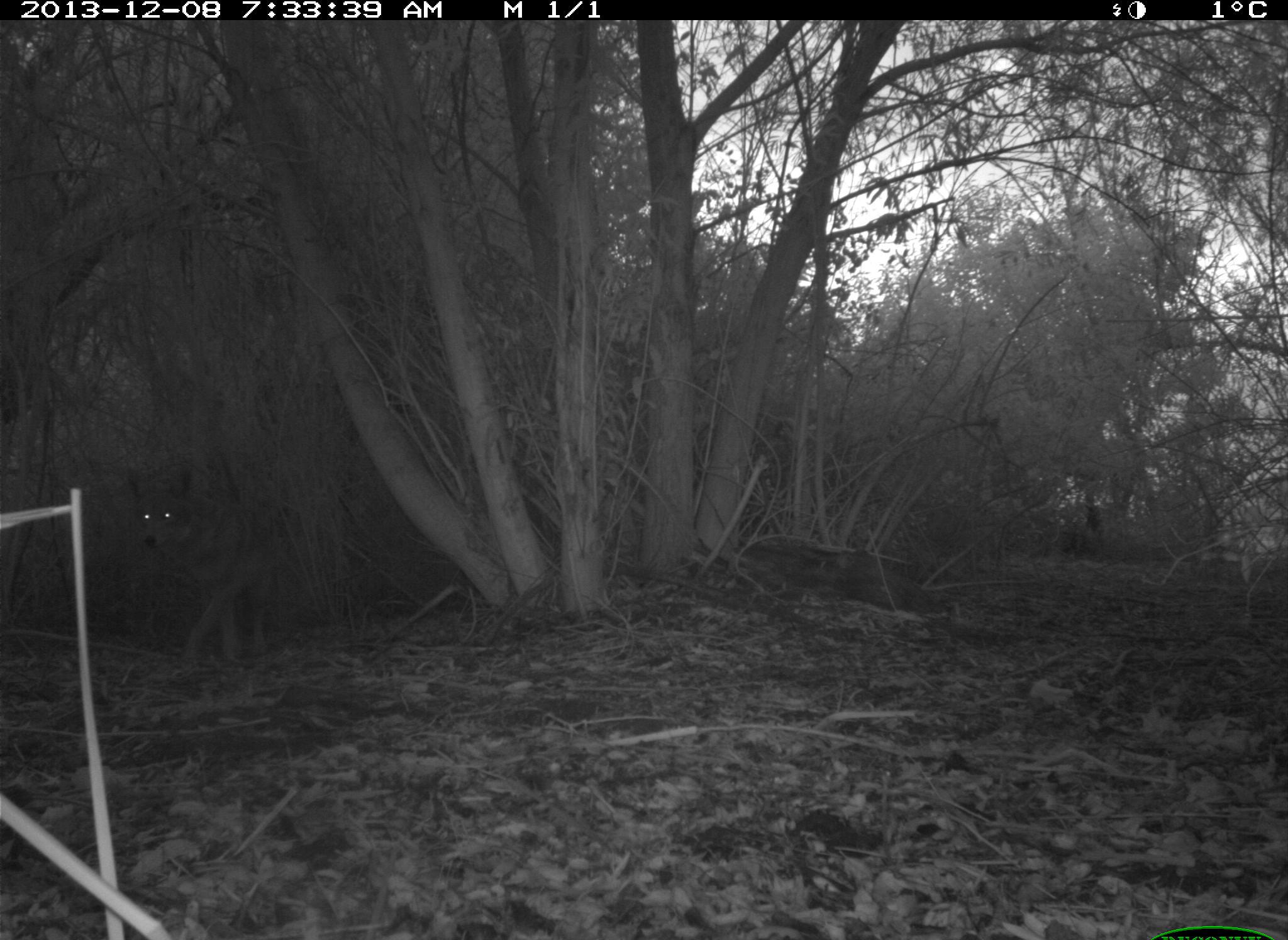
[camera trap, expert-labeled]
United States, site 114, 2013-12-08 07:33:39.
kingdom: Animalia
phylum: Chordata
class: Mammalia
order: Carnivora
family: Canidae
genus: Canis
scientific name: Canis latrans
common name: coyote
Coyote (Canis latrans).